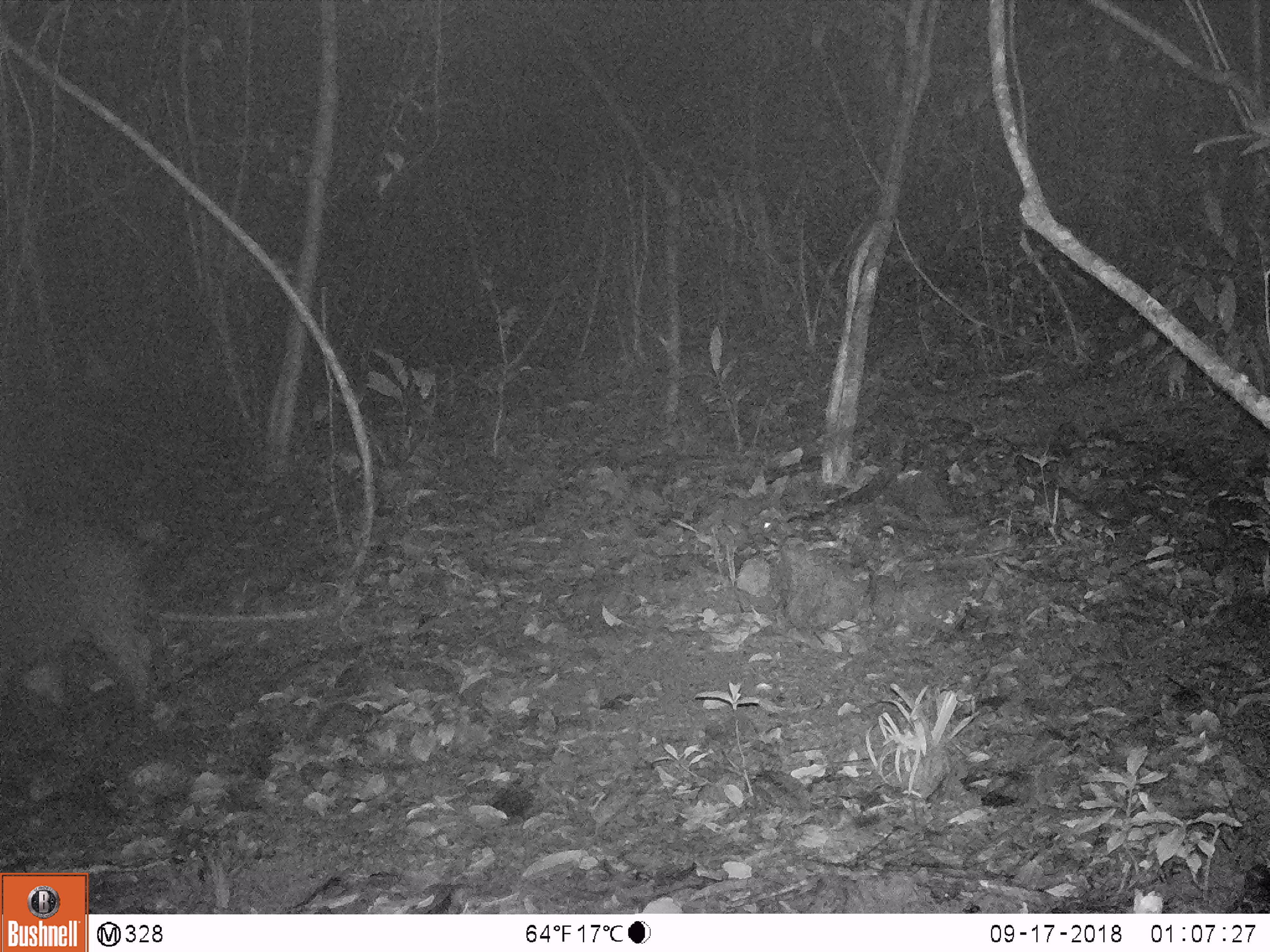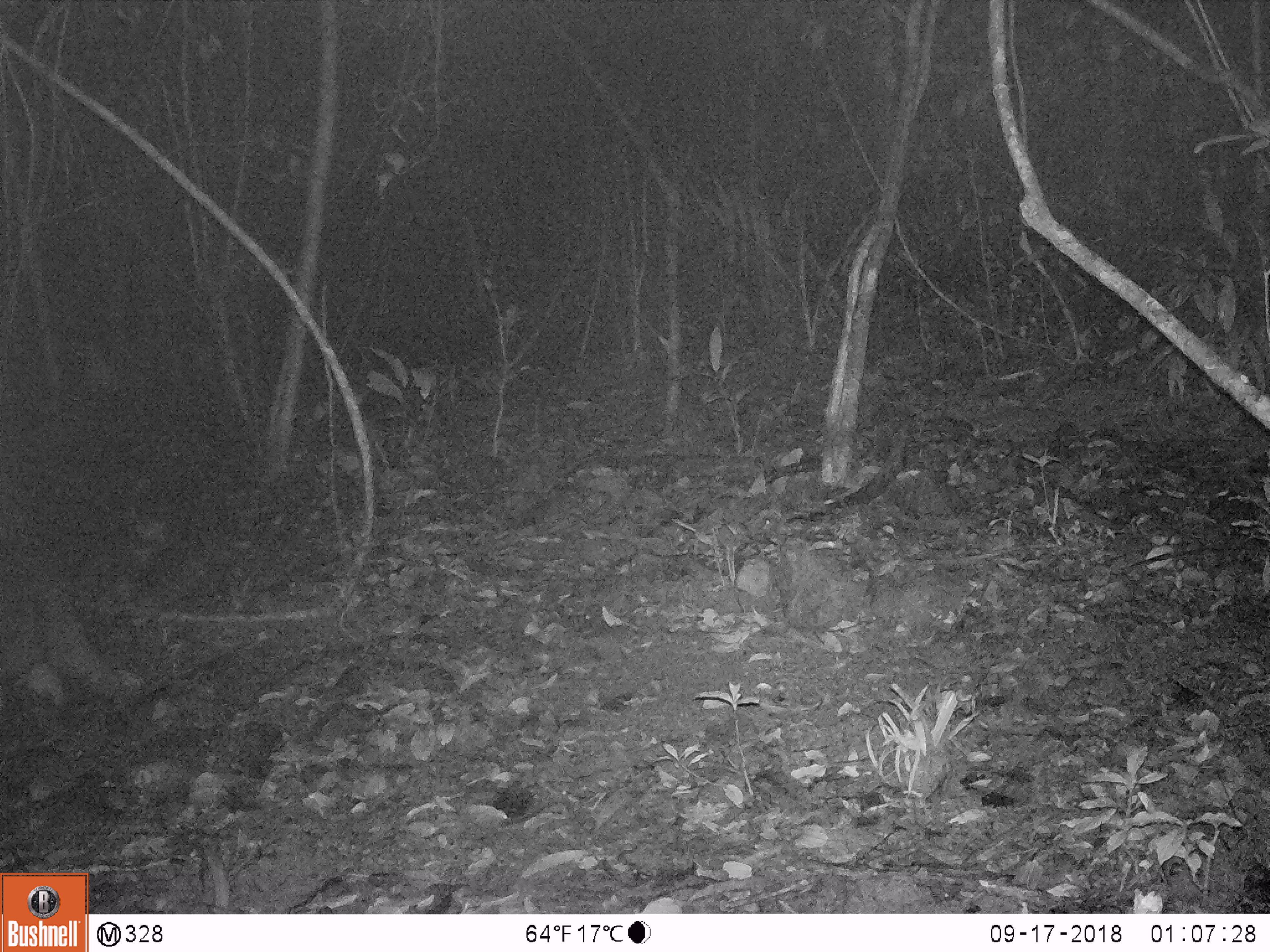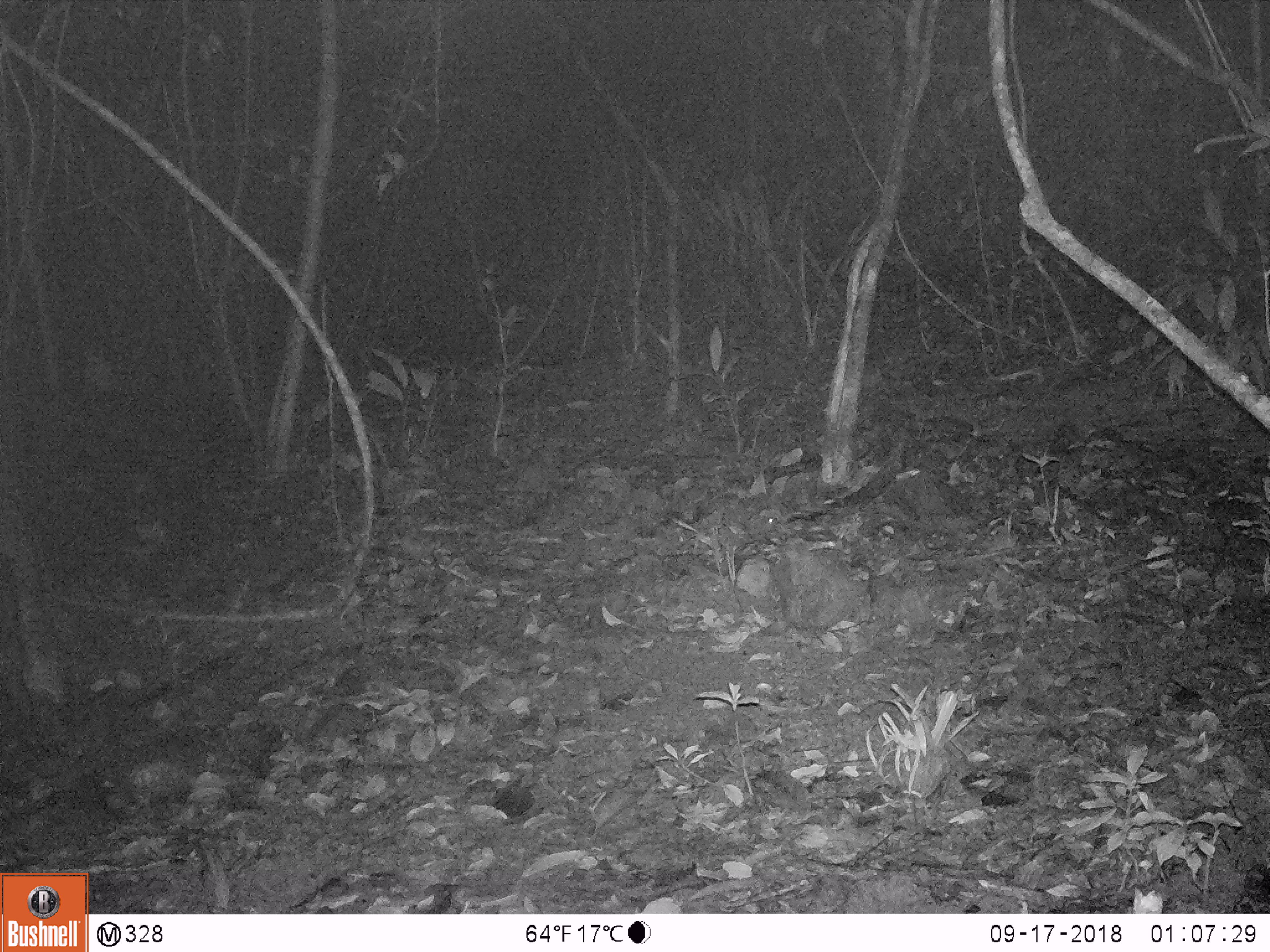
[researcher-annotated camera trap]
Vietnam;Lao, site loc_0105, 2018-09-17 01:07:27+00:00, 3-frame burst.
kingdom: Animalia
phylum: Chordata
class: Mammalia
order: Artiodactyla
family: Suidae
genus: Sus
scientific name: Sus scrofa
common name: eurasian wild pig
Eurasian wild pig (Sus scrofa). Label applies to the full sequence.